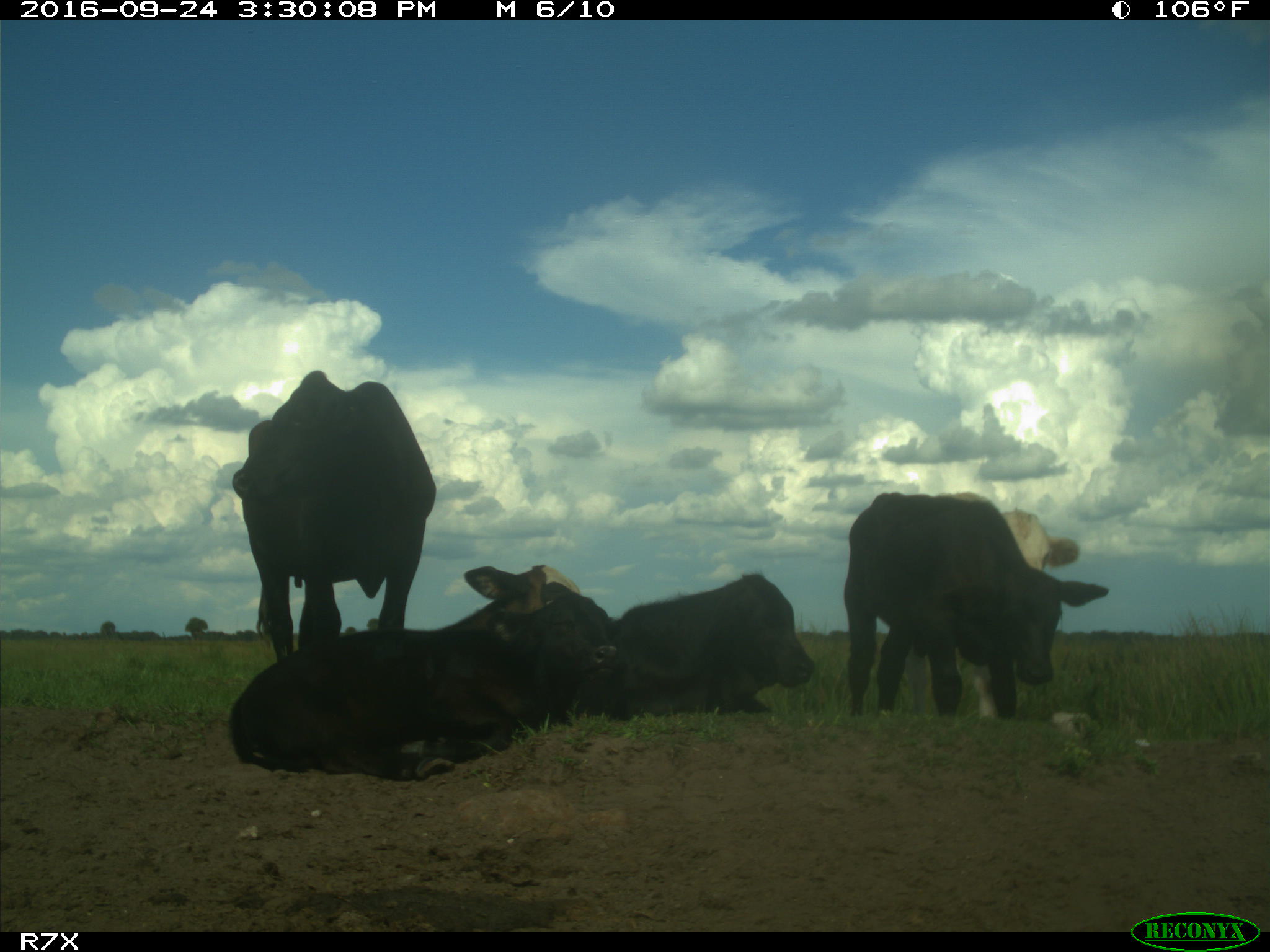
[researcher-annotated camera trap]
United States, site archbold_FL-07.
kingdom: Animalia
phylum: Chordata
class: Mammalia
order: Artiodactyla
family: Bovidae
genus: Bos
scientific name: Bos taurus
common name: domestic cow